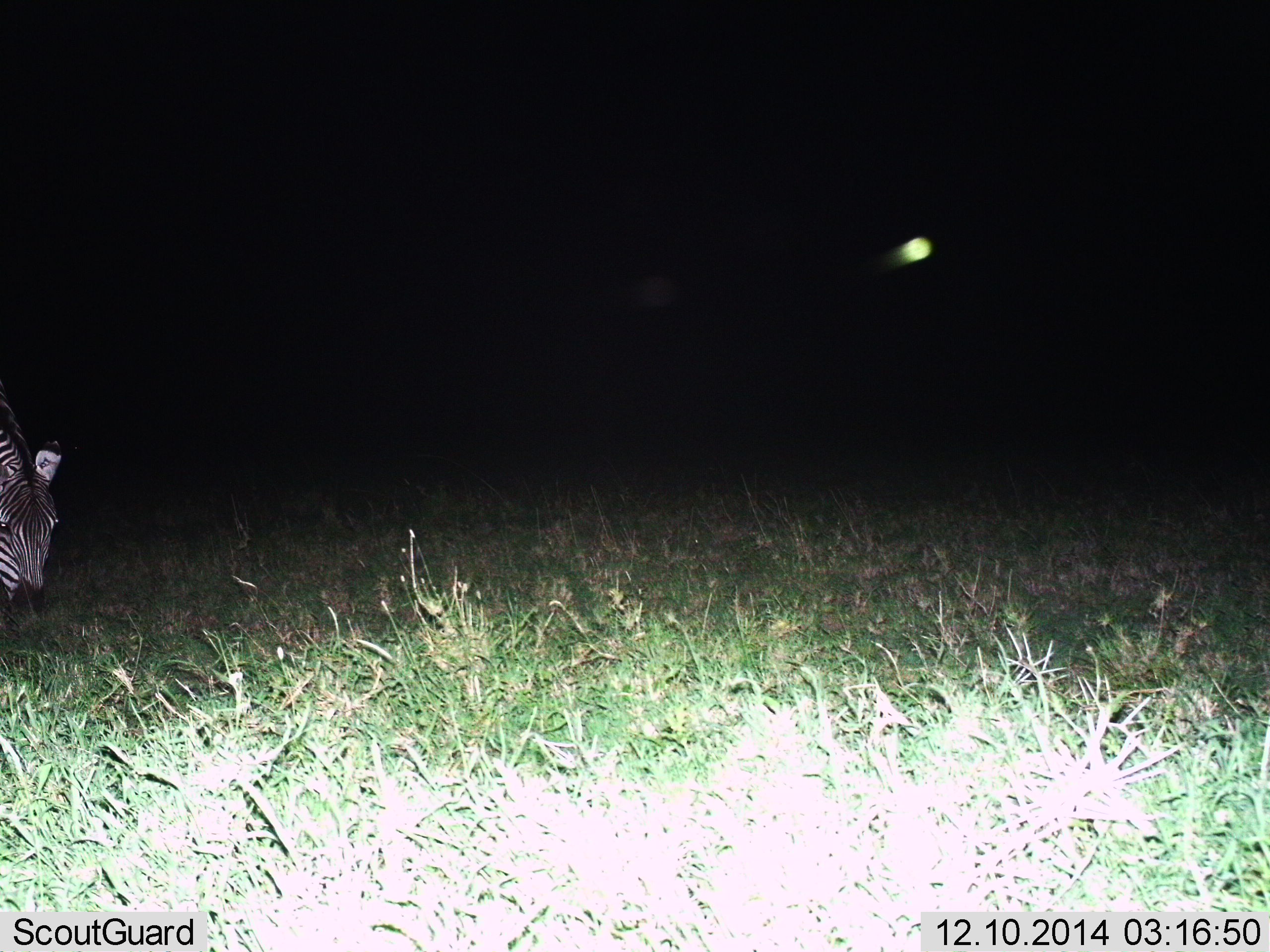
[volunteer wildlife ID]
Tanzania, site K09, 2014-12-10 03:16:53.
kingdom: Animalia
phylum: Chordata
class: Mammalia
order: Perissodactyla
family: Equidae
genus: Equus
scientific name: Equus quagga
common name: plains zebra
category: zebra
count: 1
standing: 50%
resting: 0%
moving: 10%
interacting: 0%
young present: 0%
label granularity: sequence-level